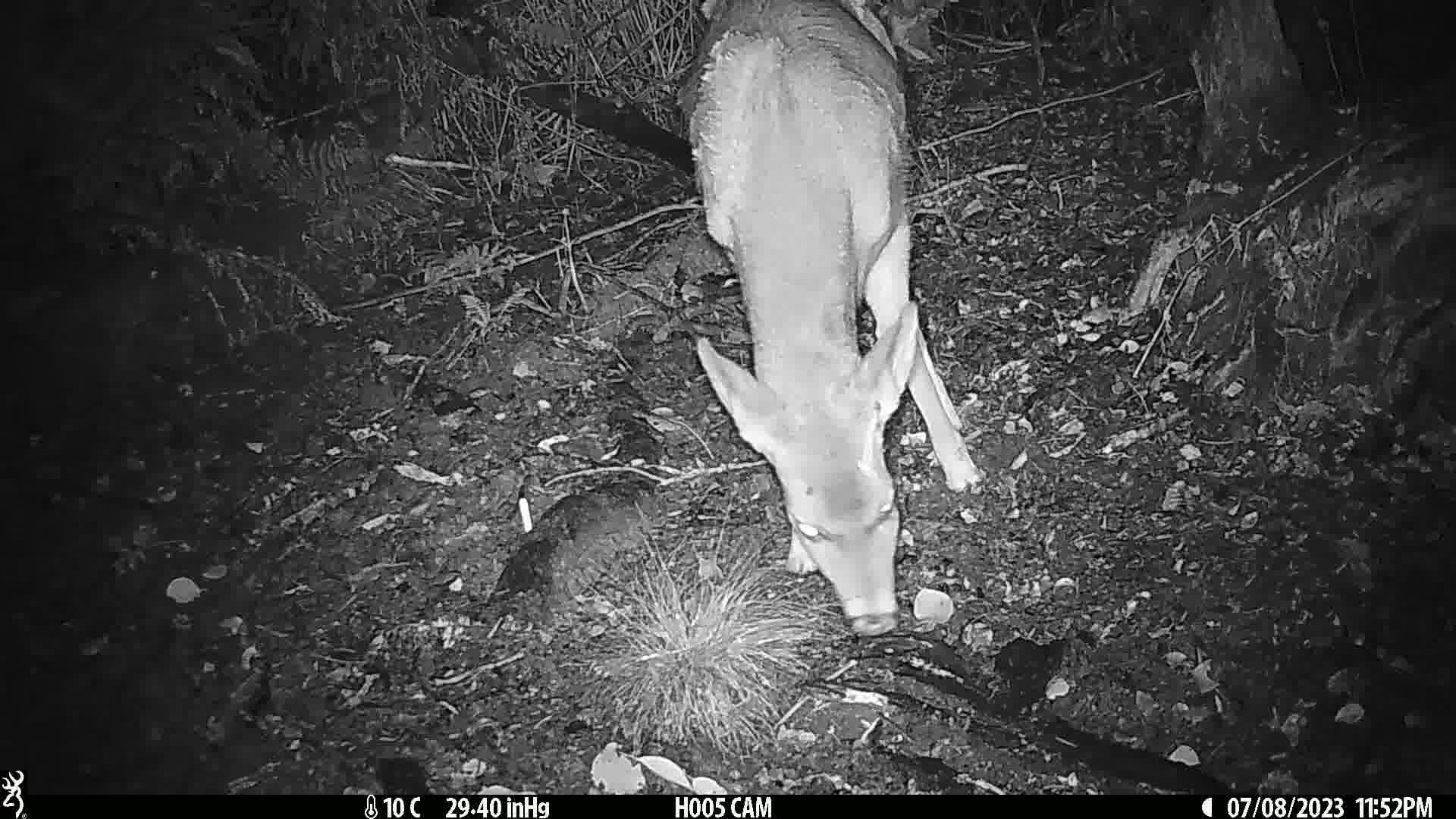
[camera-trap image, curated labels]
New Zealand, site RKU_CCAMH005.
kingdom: Animalia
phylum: Chordata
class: Mammalia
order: Artiodactyla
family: Cervidae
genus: Odocoileus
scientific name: Odocoileus virginianus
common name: white-tailed deer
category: white tailed deer